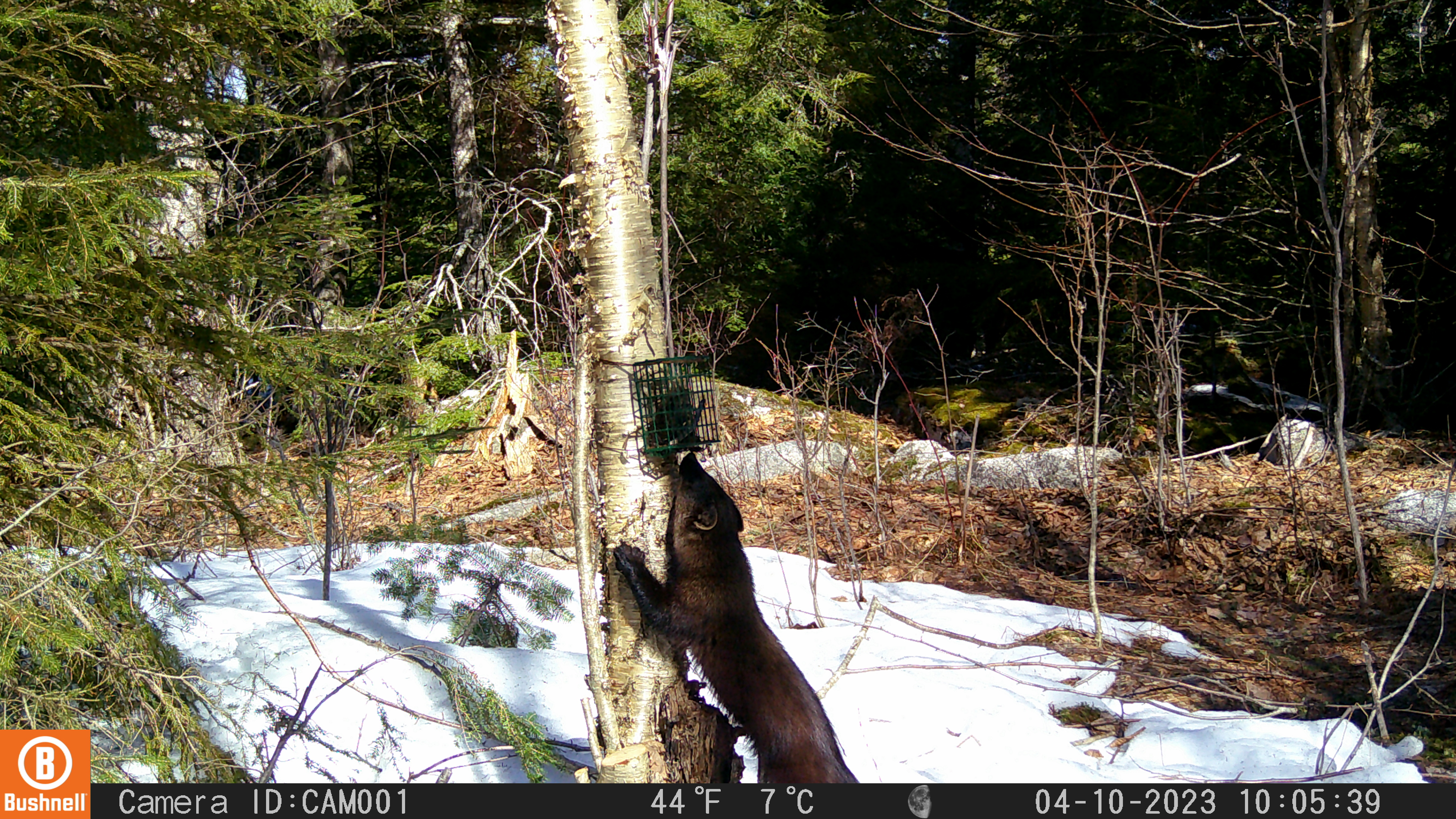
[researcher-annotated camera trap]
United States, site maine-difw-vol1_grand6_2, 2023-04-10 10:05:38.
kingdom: Animalia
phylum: Chordata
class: Mammalia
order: Carnivora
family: Mustelidae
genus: Pekania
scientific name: Pekania pennanti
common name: fisher